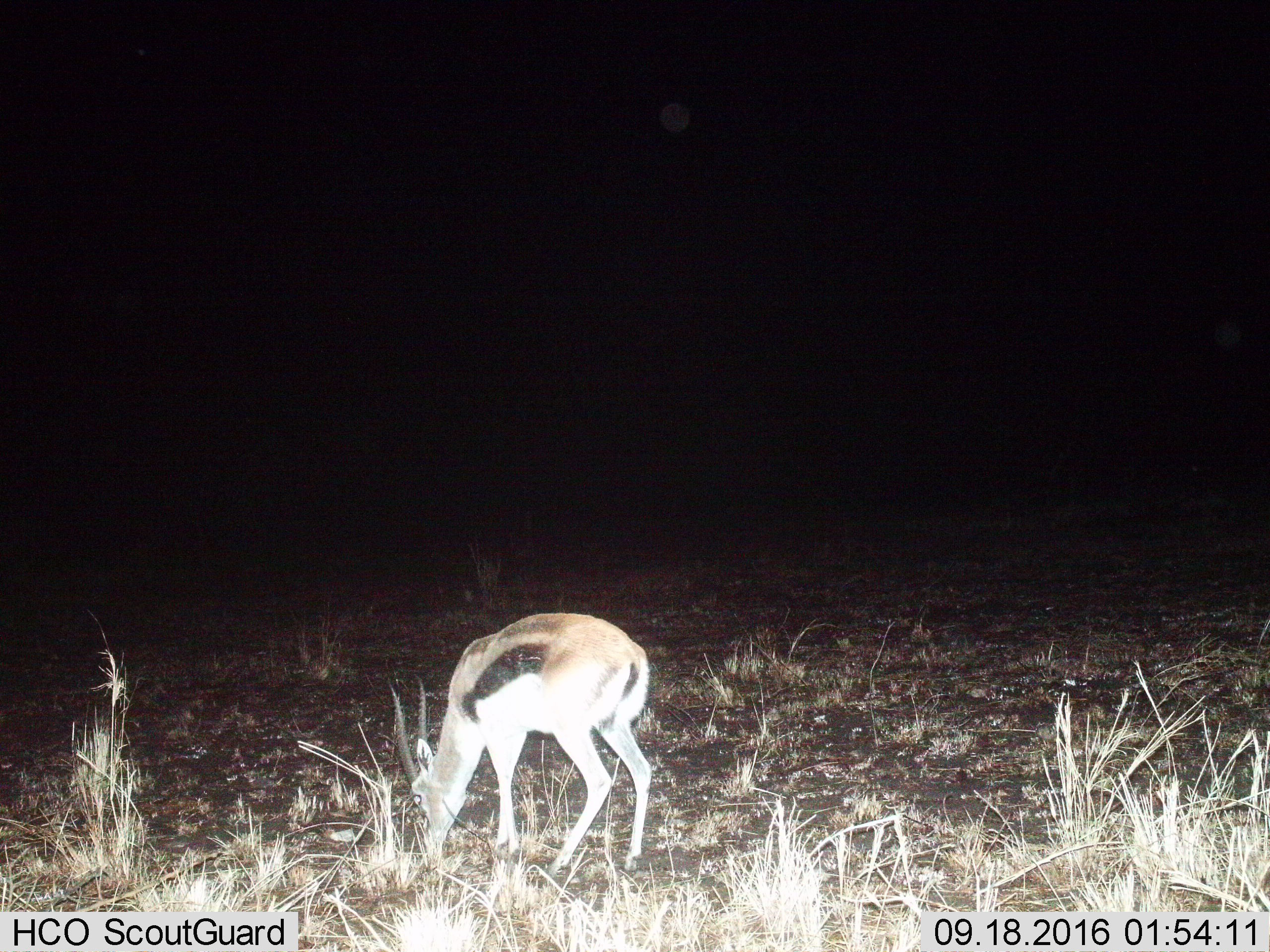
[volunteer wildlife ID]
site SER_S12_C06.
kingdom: Animalia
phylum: Chordata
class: Mammalia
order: Artiodactyla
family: Bovidae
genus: Eudorcas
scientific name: Eudorcas thomsonii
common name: thomson's gazelle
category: gazellethomsons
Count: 1.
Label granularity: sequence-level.